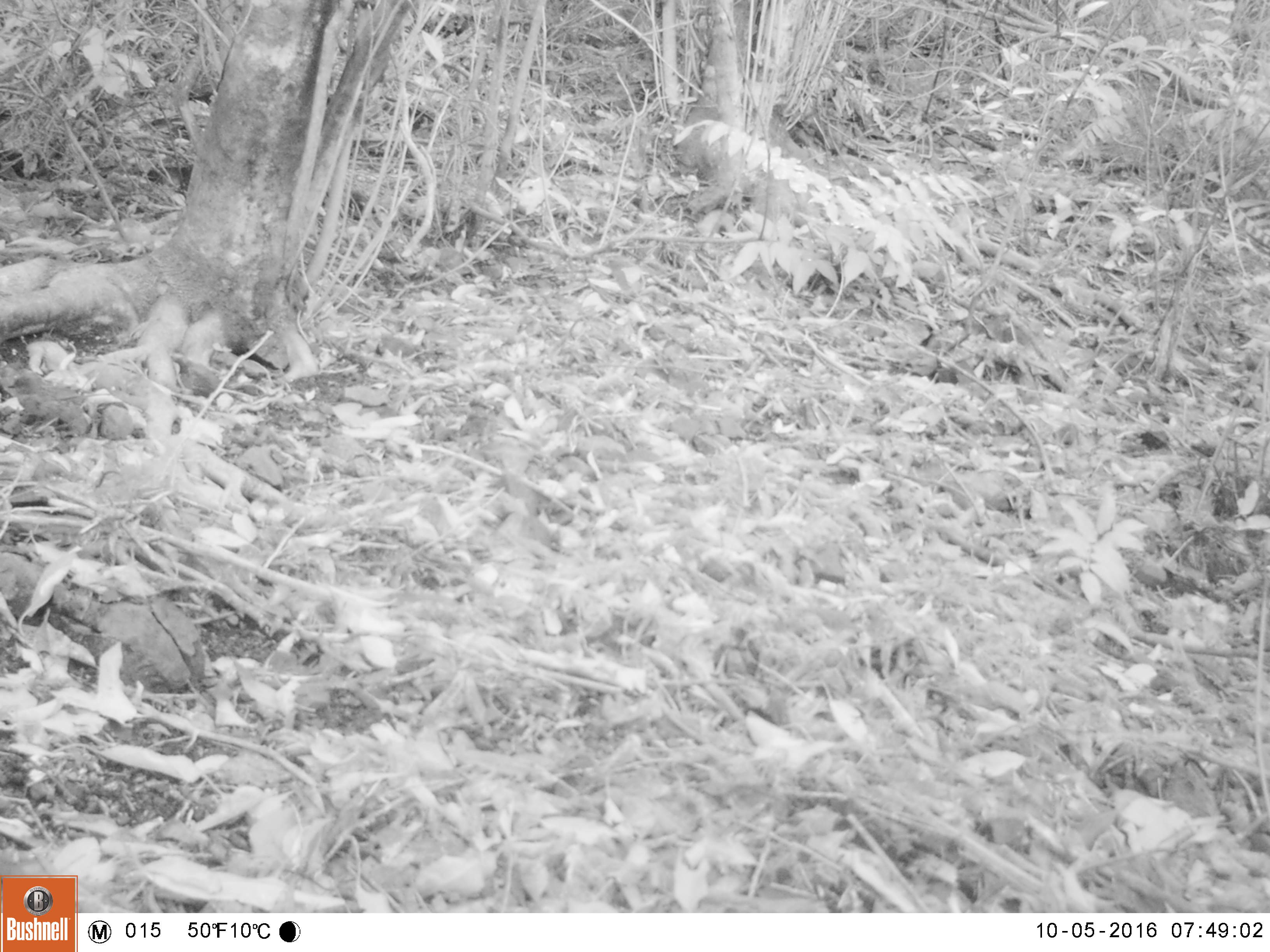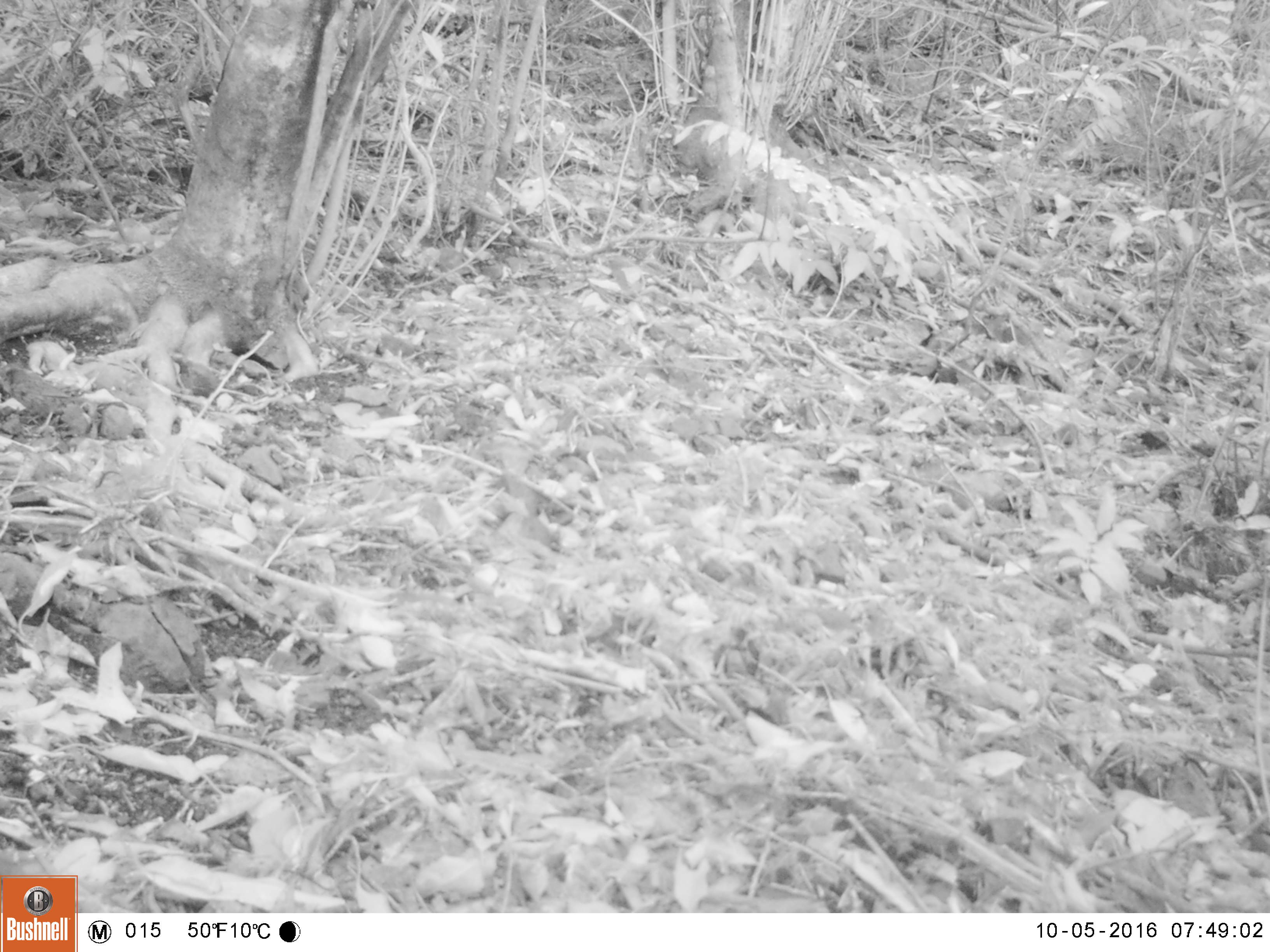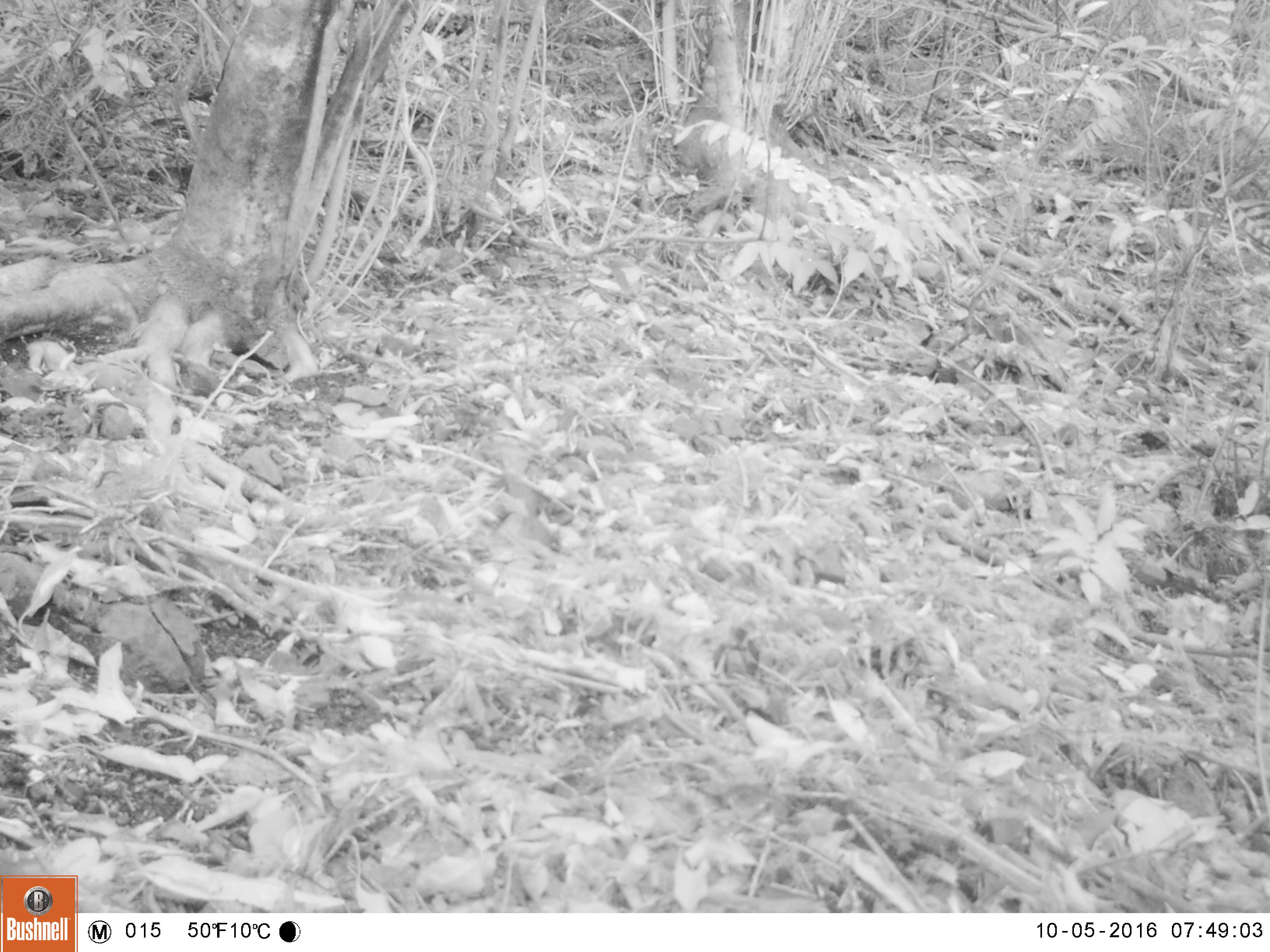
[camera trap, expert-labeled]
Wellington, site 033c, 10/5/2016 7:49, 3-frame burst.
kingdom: Animalia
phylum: Chordata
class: Aves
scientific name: Aves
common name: bird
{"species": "bird (Aves)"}